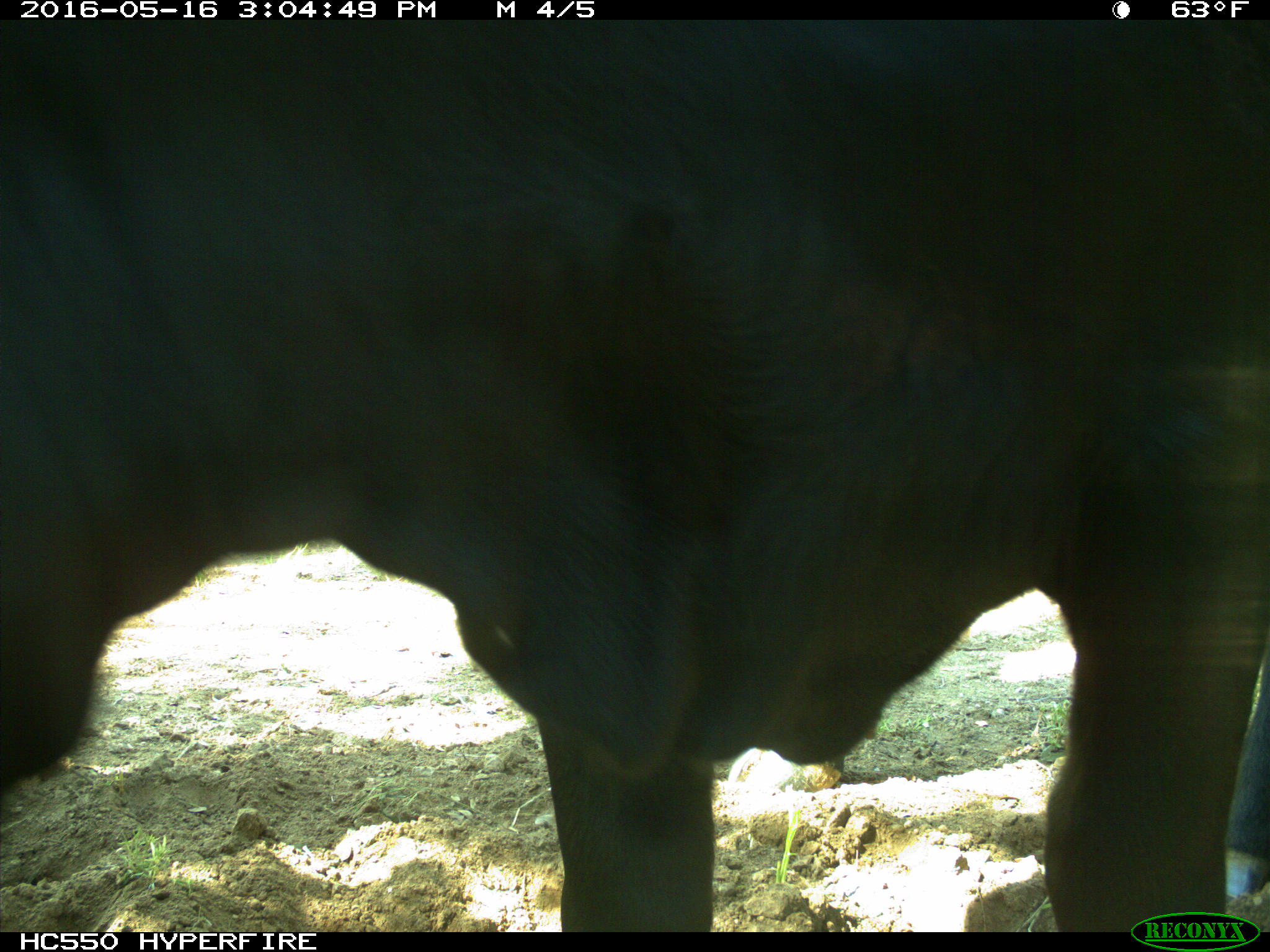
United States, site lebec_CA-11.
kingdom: Animalia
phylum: Chordata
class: Mammalia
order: Artiodactyla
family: Bovidae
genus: Bos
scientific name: Bos taurus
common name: domestic cow